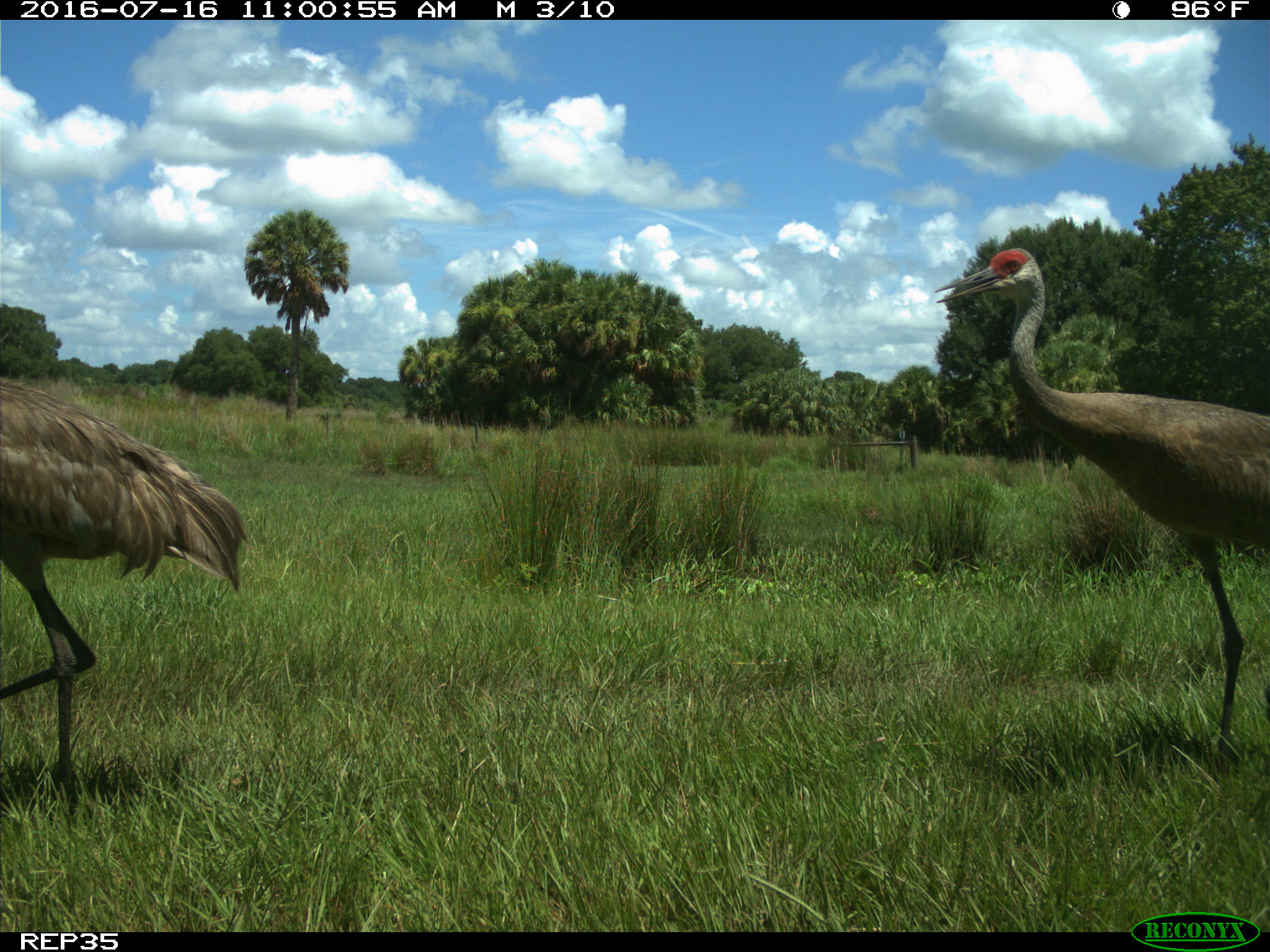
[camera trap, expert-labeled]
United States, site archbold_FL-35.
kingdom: Animalia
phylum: Chordata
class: Aves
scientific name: Aves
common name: birds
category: unidentified bird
Unidentified bird (birds) (Aves).